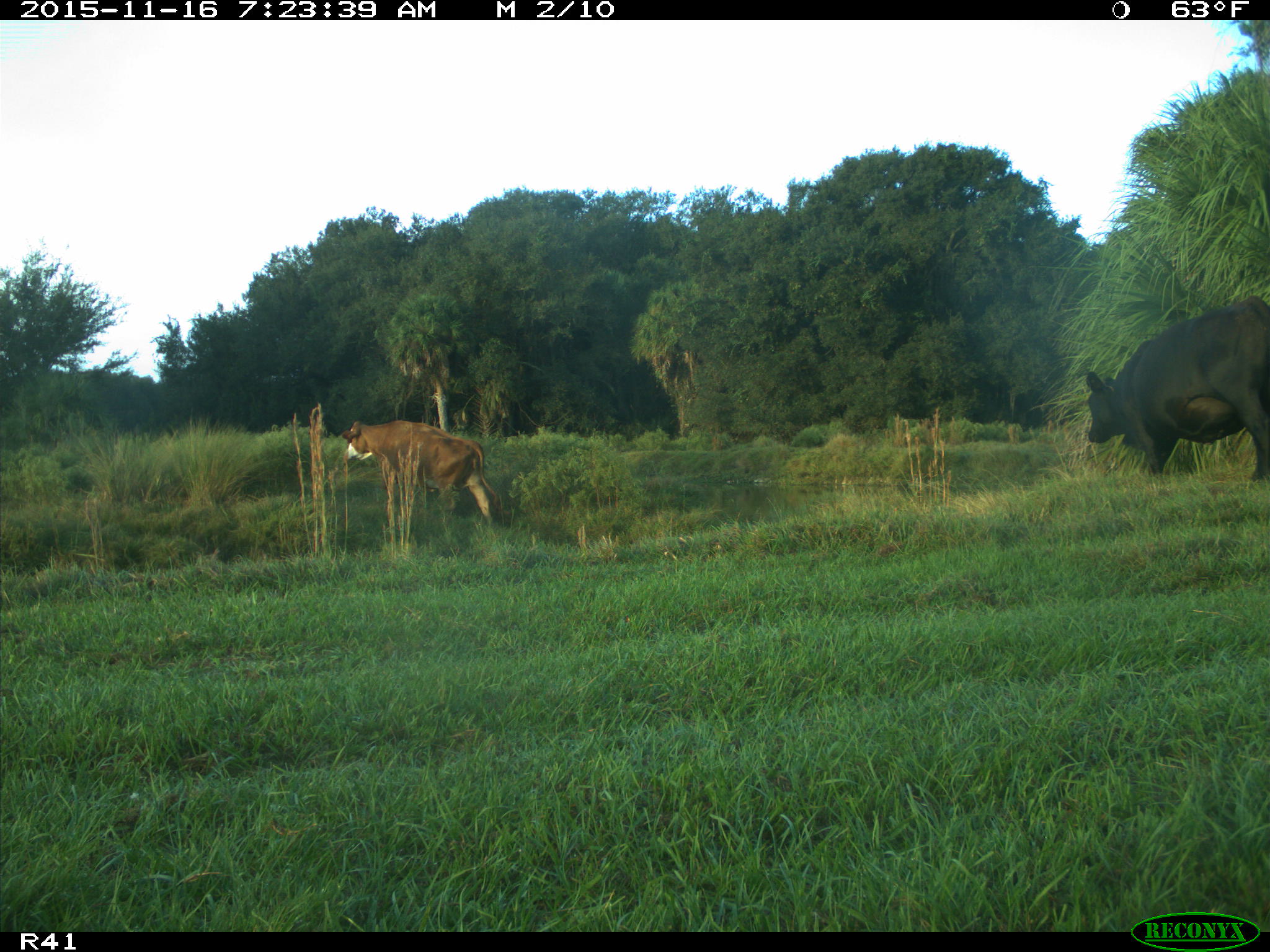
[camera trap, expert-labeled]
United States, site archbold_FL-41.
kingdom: Animalia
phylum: Chordata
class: Mammalia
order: Artiodactyla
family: Bovidae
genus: Bos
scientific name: Bos taurus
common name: domestic cow